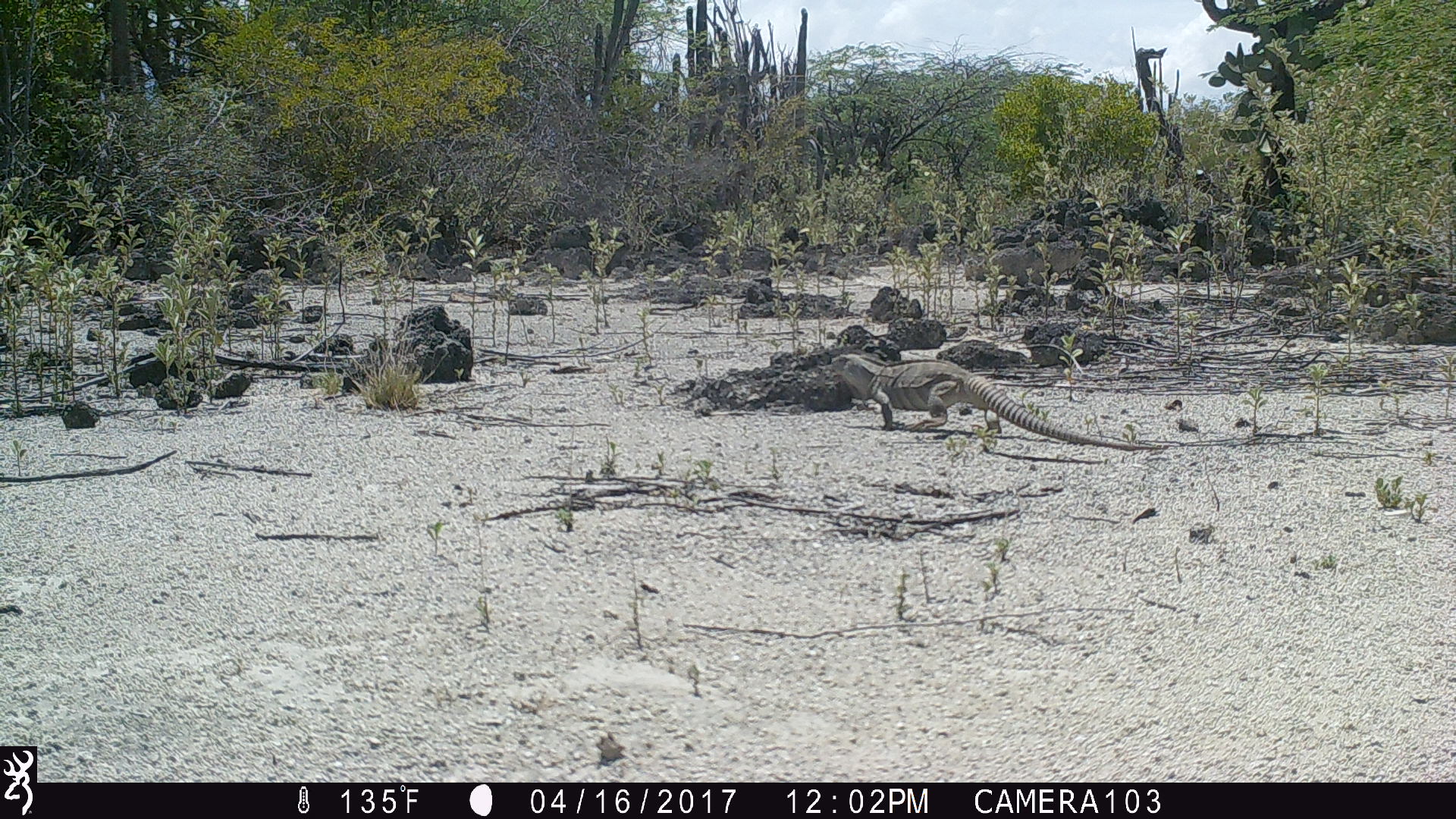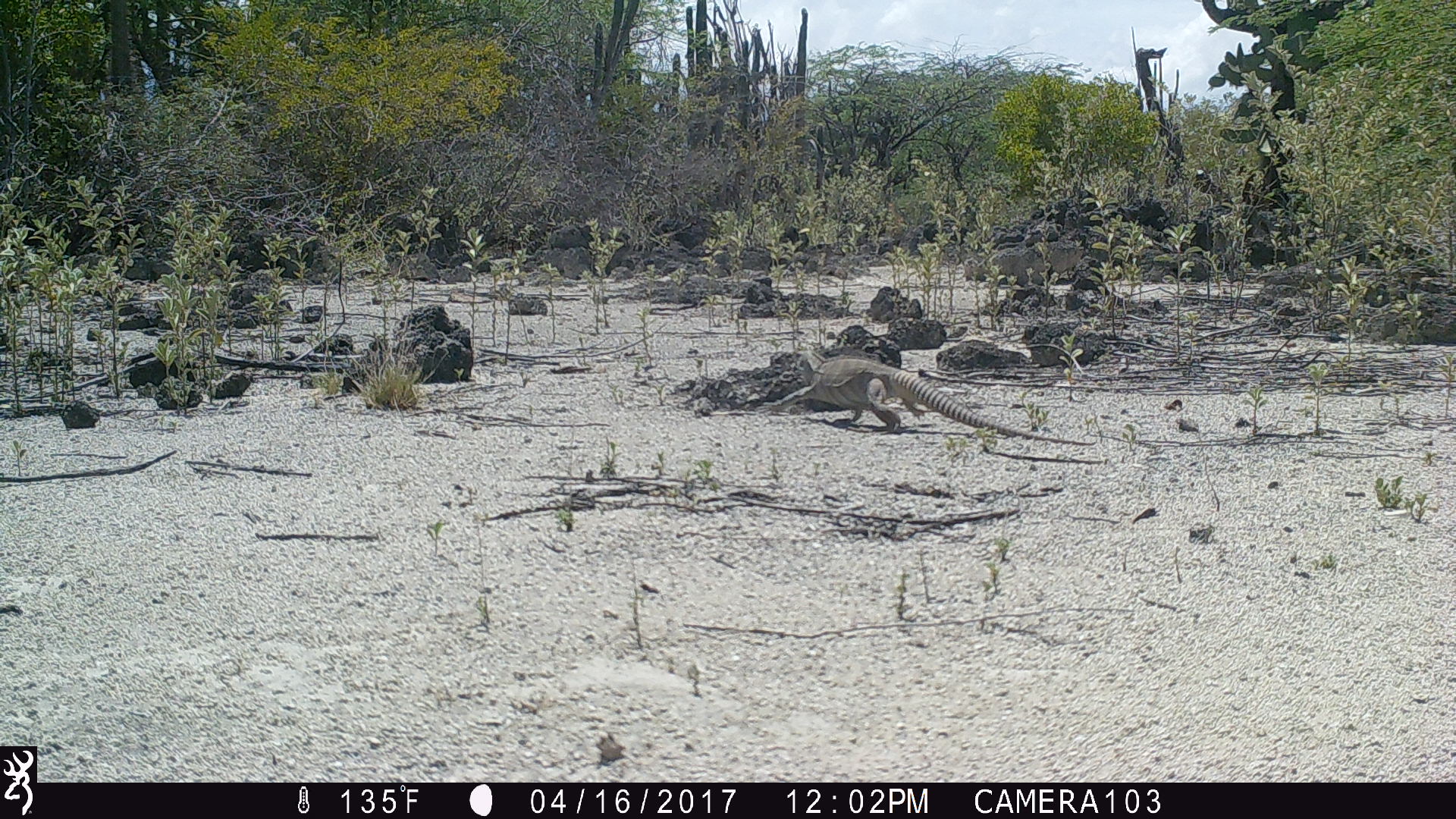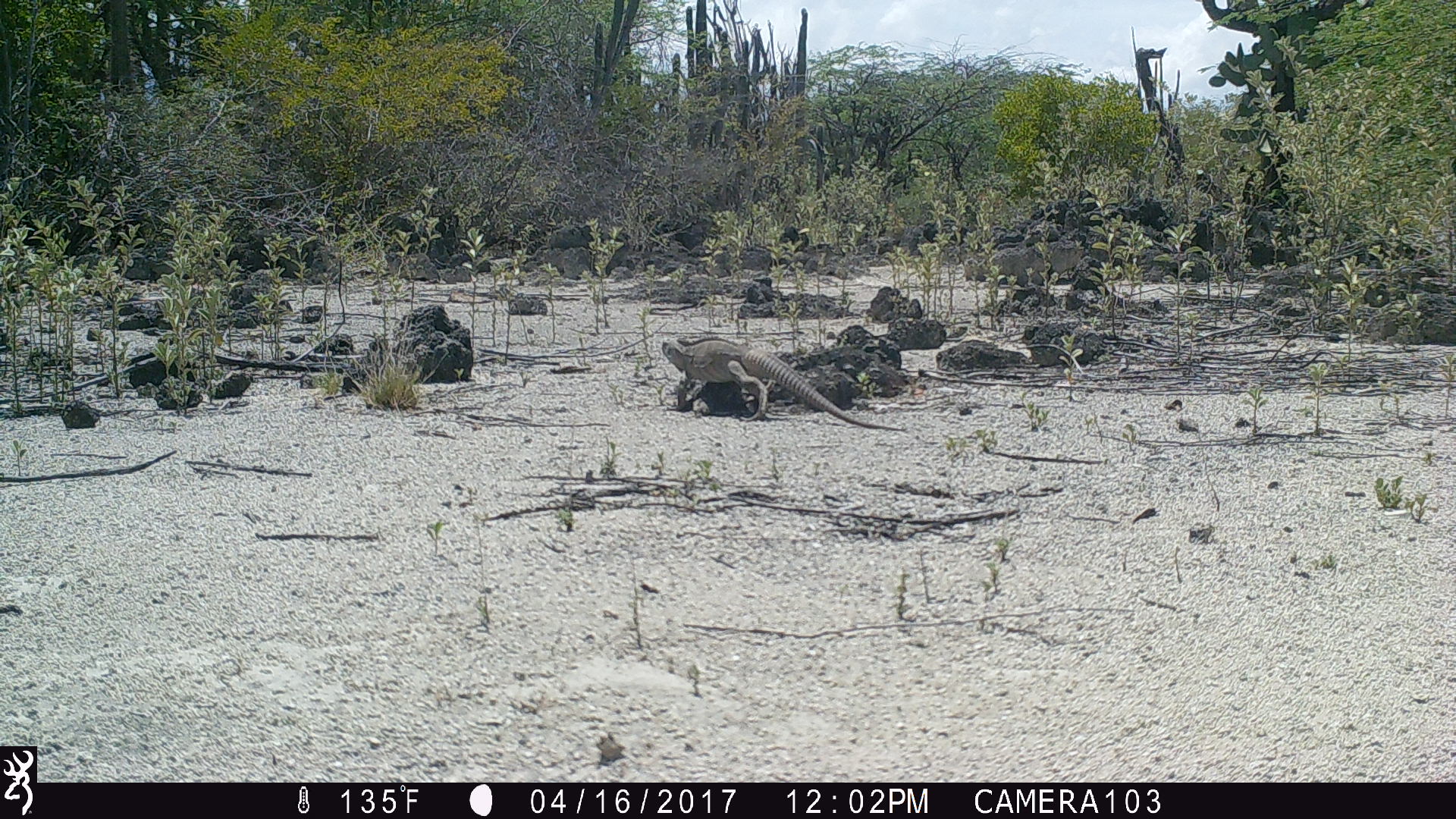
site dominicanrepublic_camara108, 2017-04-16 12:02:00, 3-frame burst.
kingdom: Animalia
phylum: Chordata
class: Reptilia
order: Squamata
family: Iguanidae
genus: Iguana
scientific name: Iguana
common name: typical iguanas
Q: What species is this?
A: Iguana (typical iguanas).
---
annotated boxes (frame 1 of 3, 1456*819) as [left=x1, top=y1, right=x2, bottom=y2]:
iguana: [left=830, top=353, right=1160, bottom=449]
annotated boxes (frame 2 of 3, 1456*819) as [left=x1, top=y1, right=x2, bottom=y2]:
iguana: [left=776, top=353, right=1072, bottom=440]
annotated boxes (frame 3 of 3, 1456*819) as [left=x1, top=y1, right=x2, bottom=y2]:
iguana: [left=657, top=335, right=905, bottom=430]